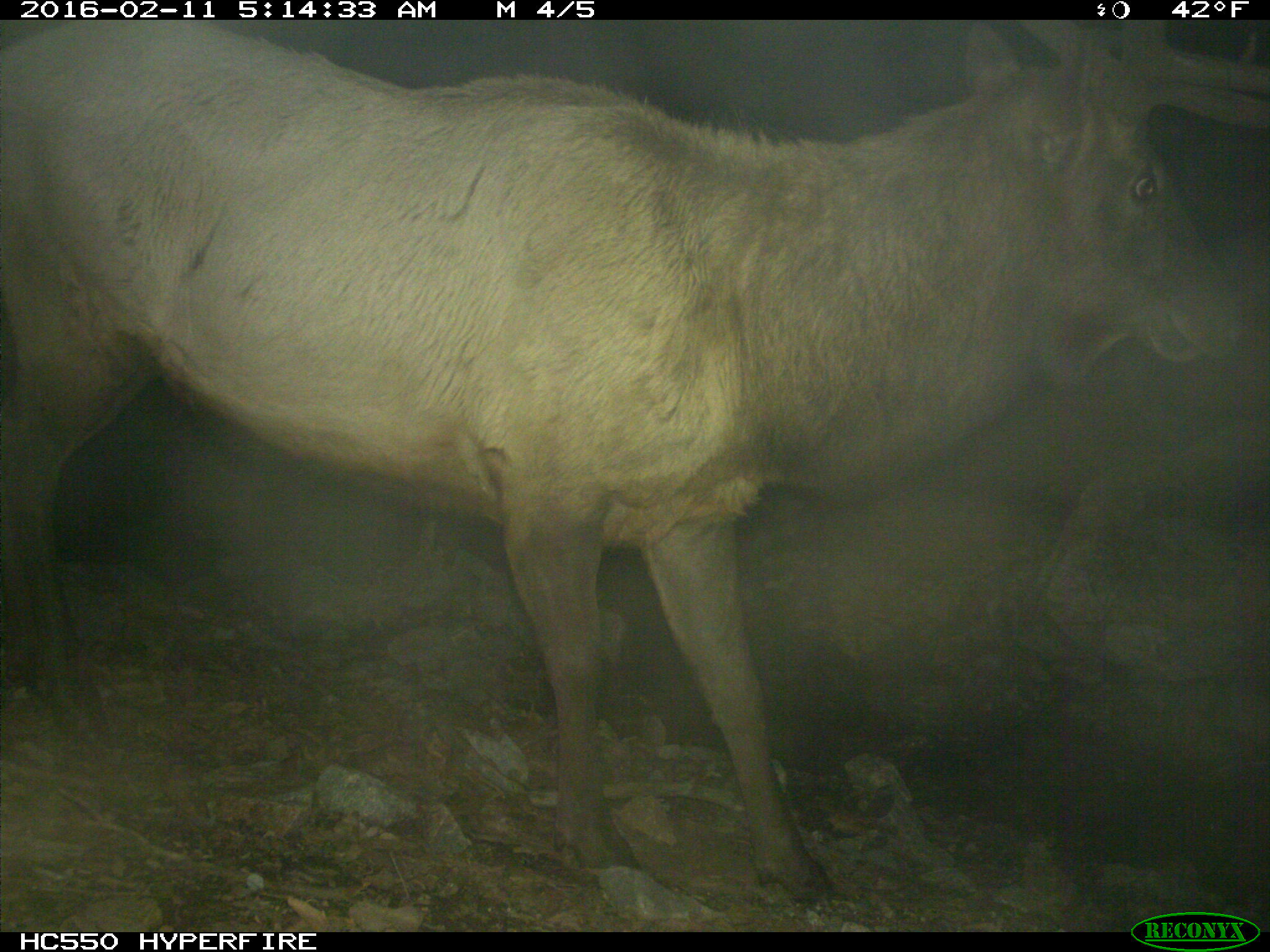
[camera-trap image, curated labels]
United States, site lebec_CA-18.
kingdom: Animalia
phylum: Chordata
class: Mammalia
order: Artiodactyla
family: Cervidae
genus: Cervus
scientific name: Cervus canadensis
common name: elk